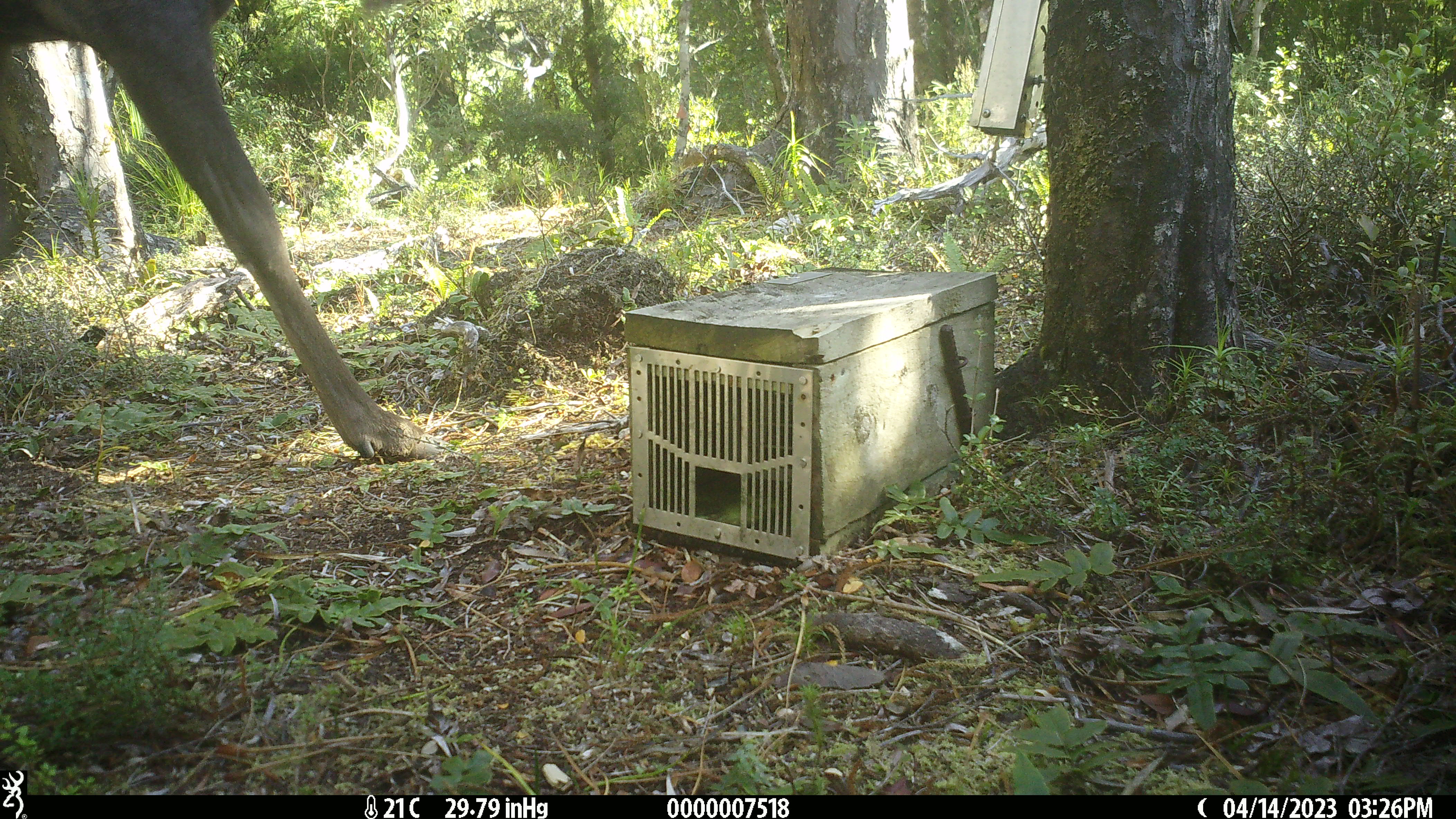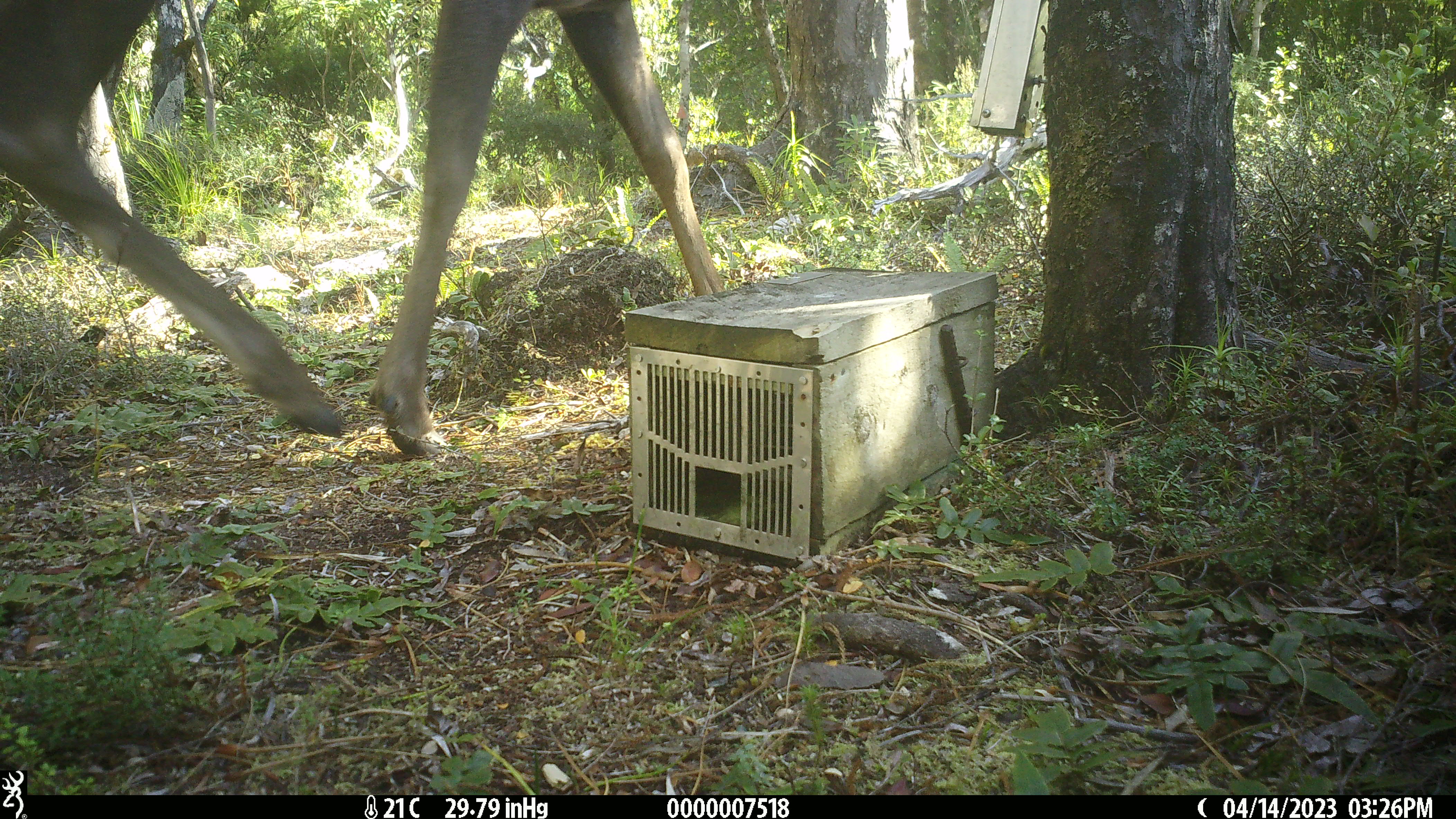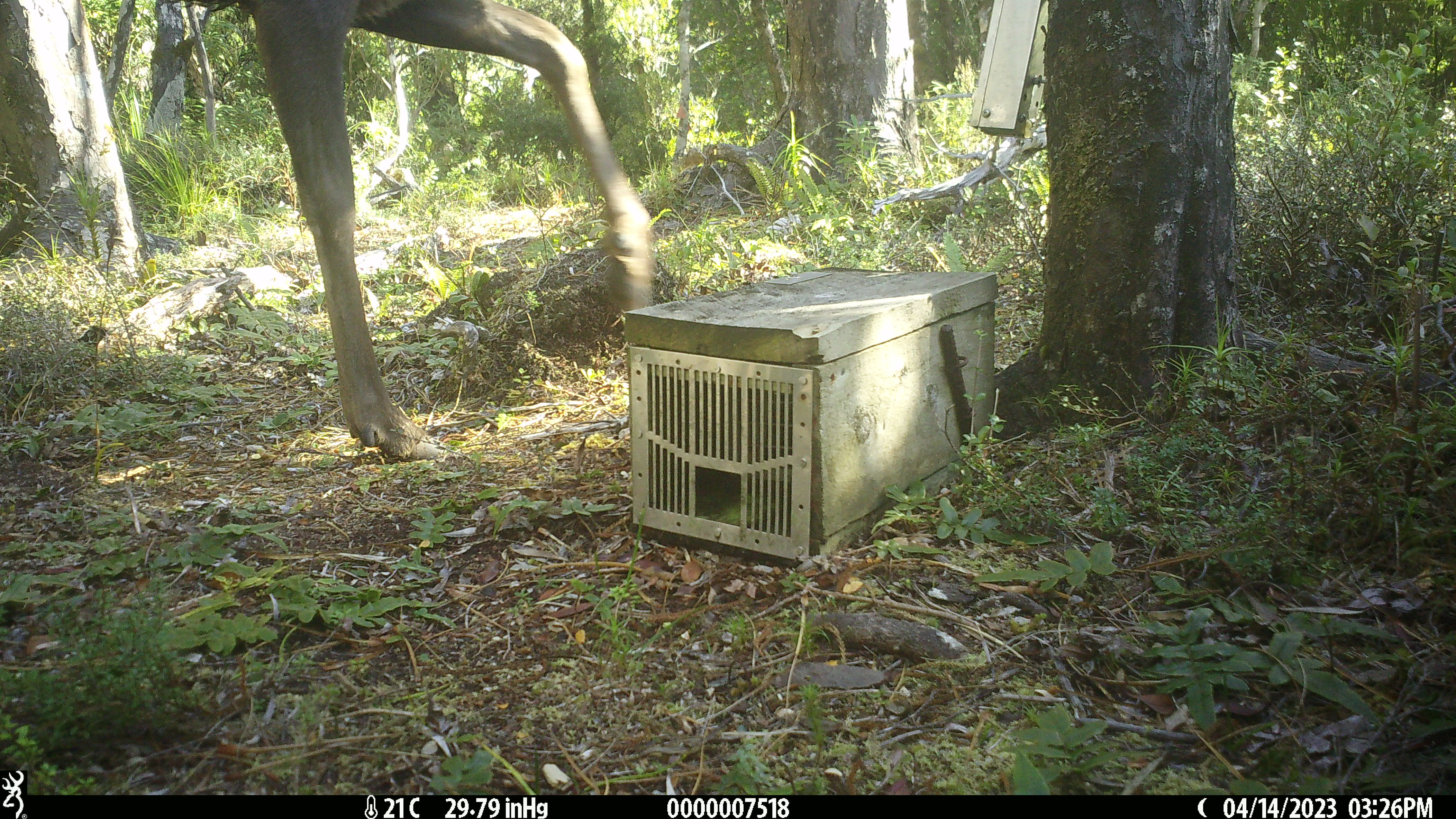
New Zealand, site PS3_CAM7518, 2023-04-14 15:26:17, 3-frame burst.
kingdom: Animalia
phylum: Chordata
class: Mammalia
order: Artiodactyla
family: Cervidae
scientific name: Cervidae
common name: deer